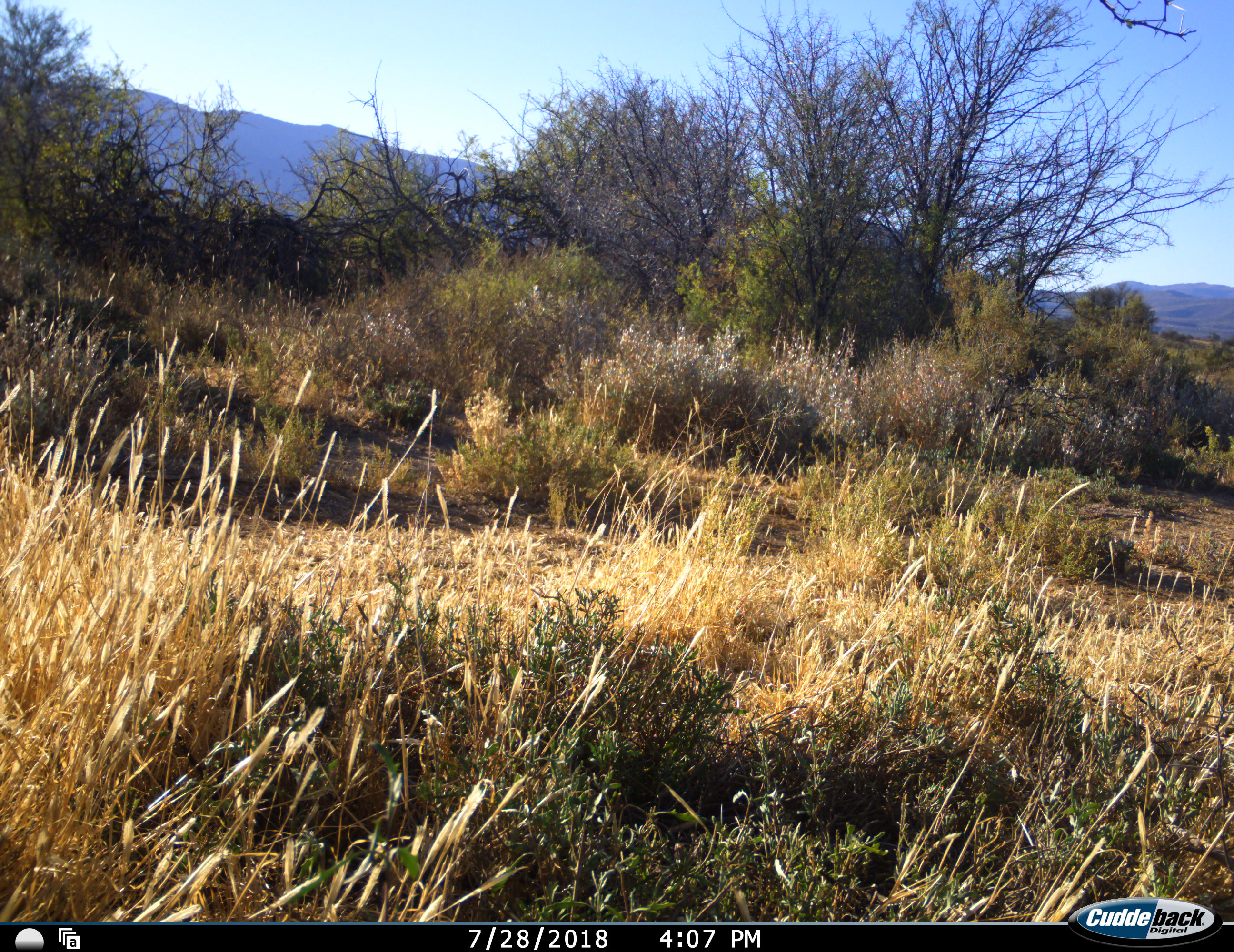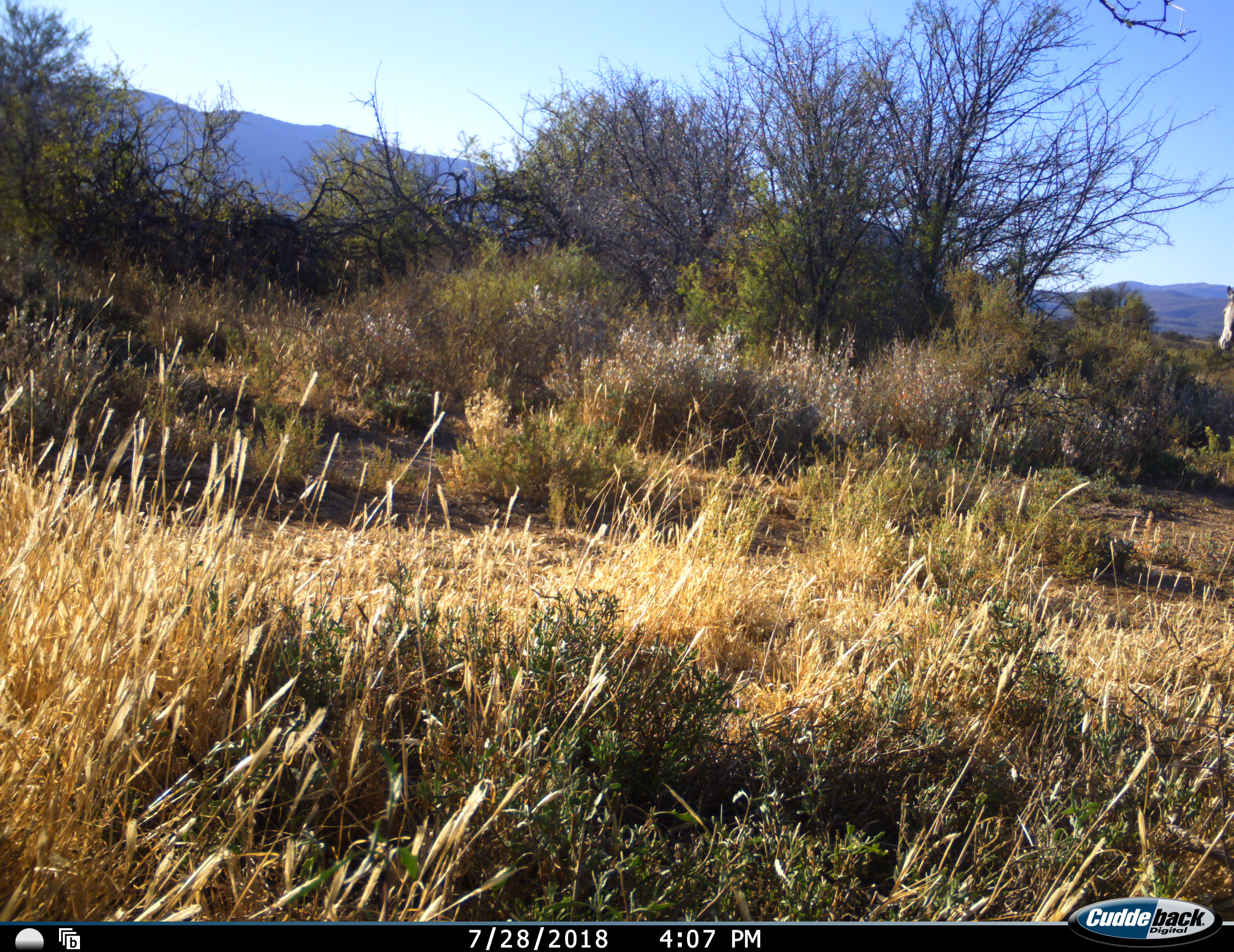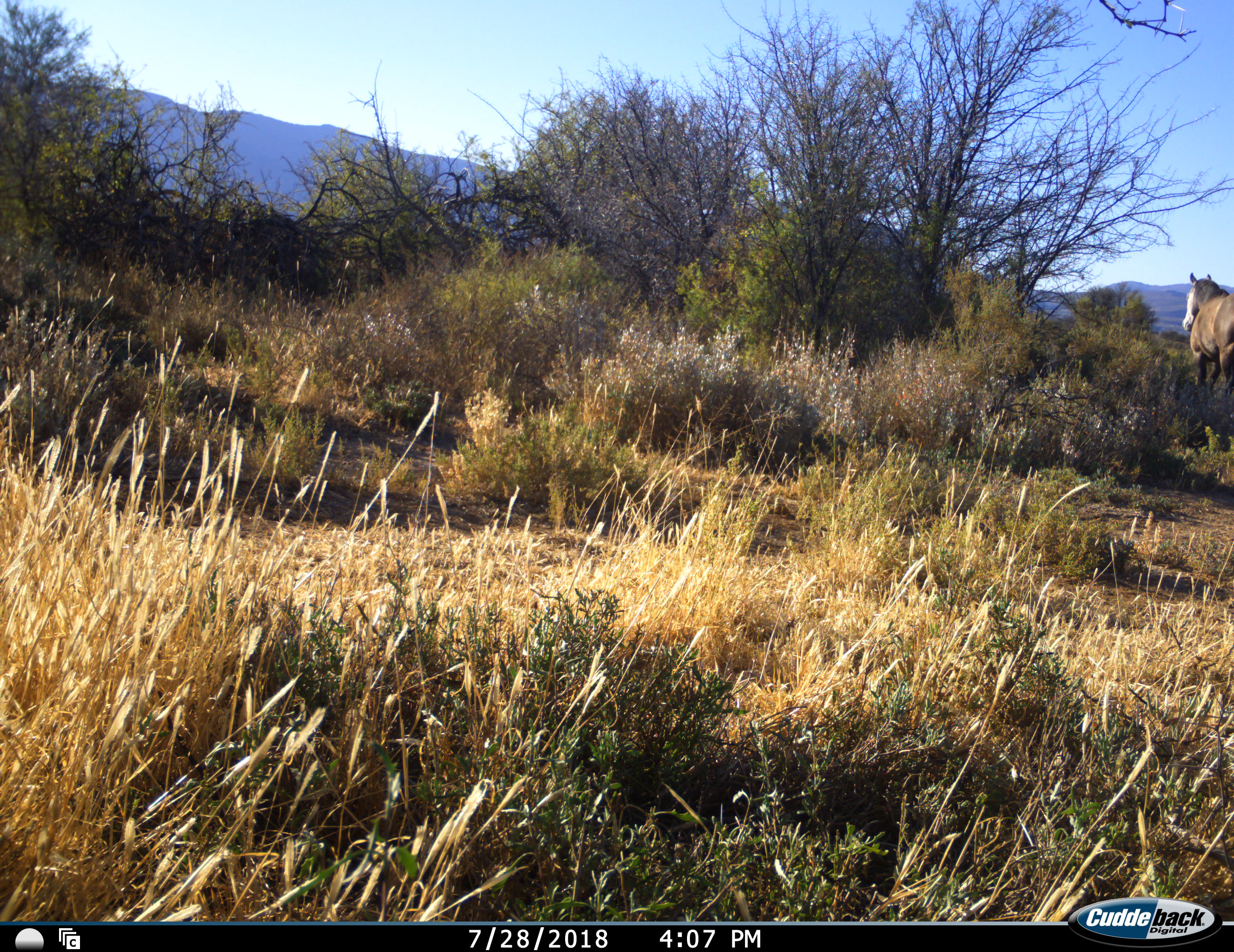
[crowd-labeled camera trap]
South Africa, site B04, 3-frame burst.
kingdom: Animalia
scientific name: Animalia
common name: animal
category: domesticanimal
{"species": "domesticanimal (animal) (Animalia)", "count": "1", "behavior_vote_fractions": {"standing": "0%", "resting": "0%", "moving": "100%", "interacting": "0%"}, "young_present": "0%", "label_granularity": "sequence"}